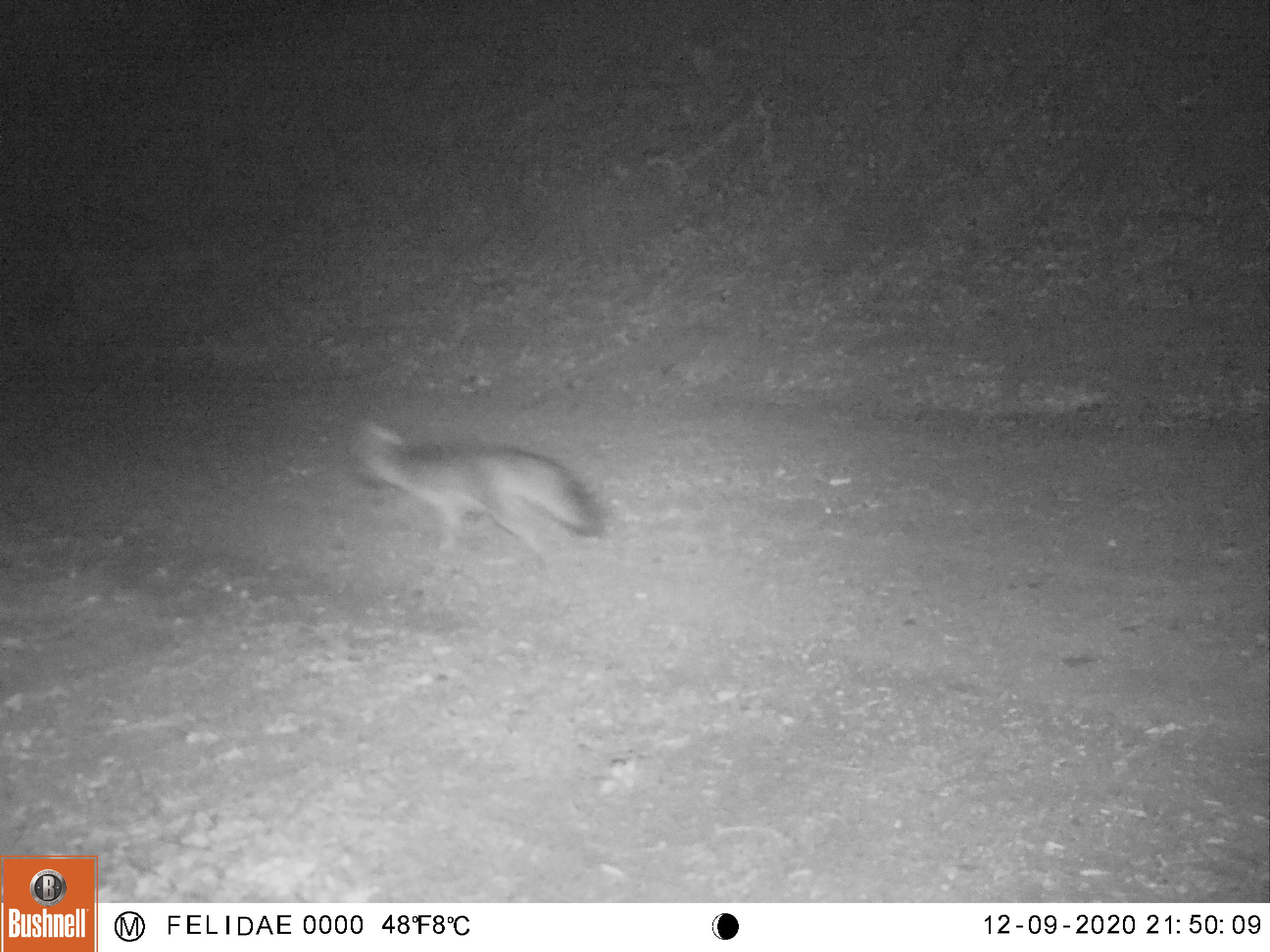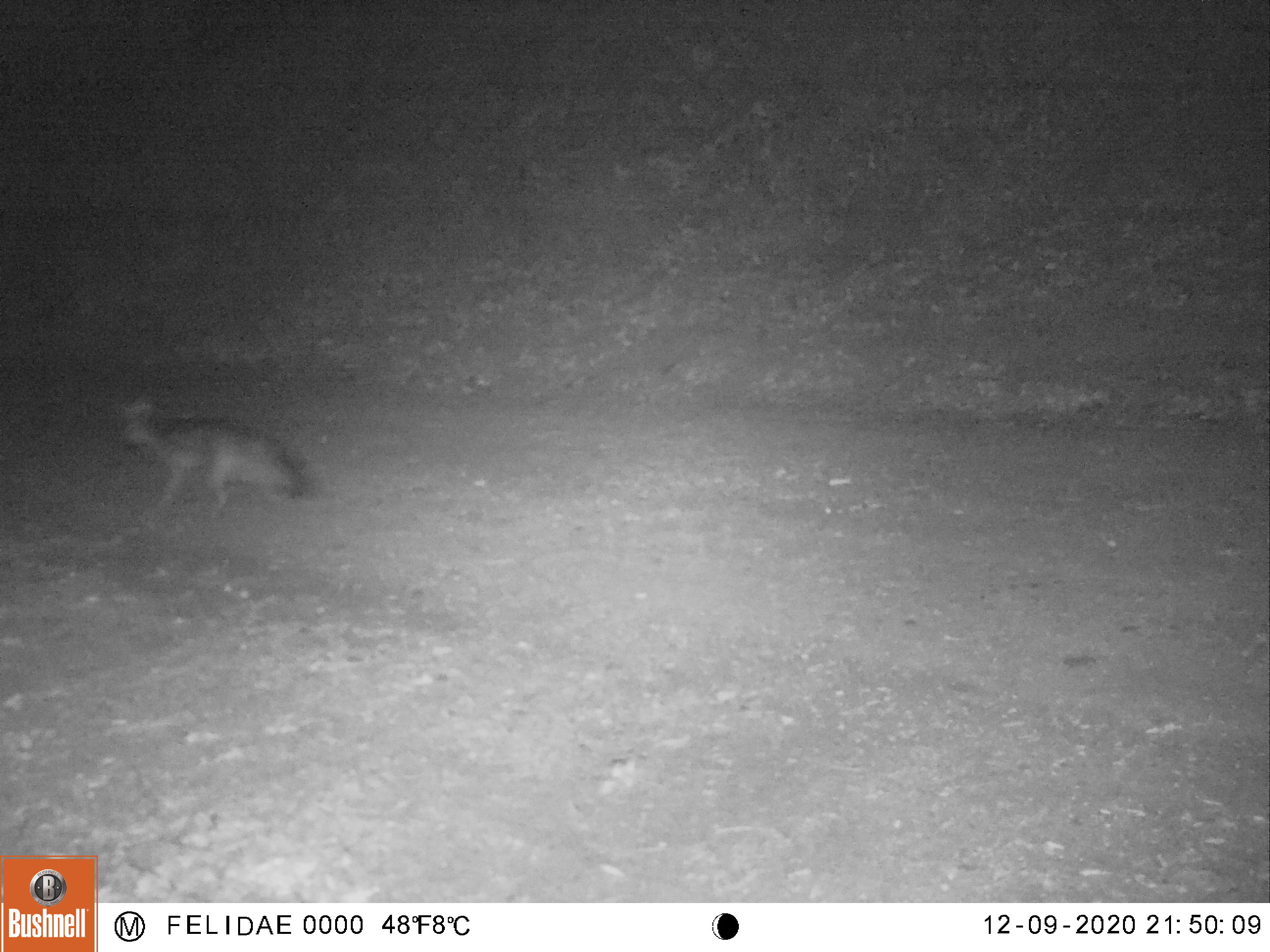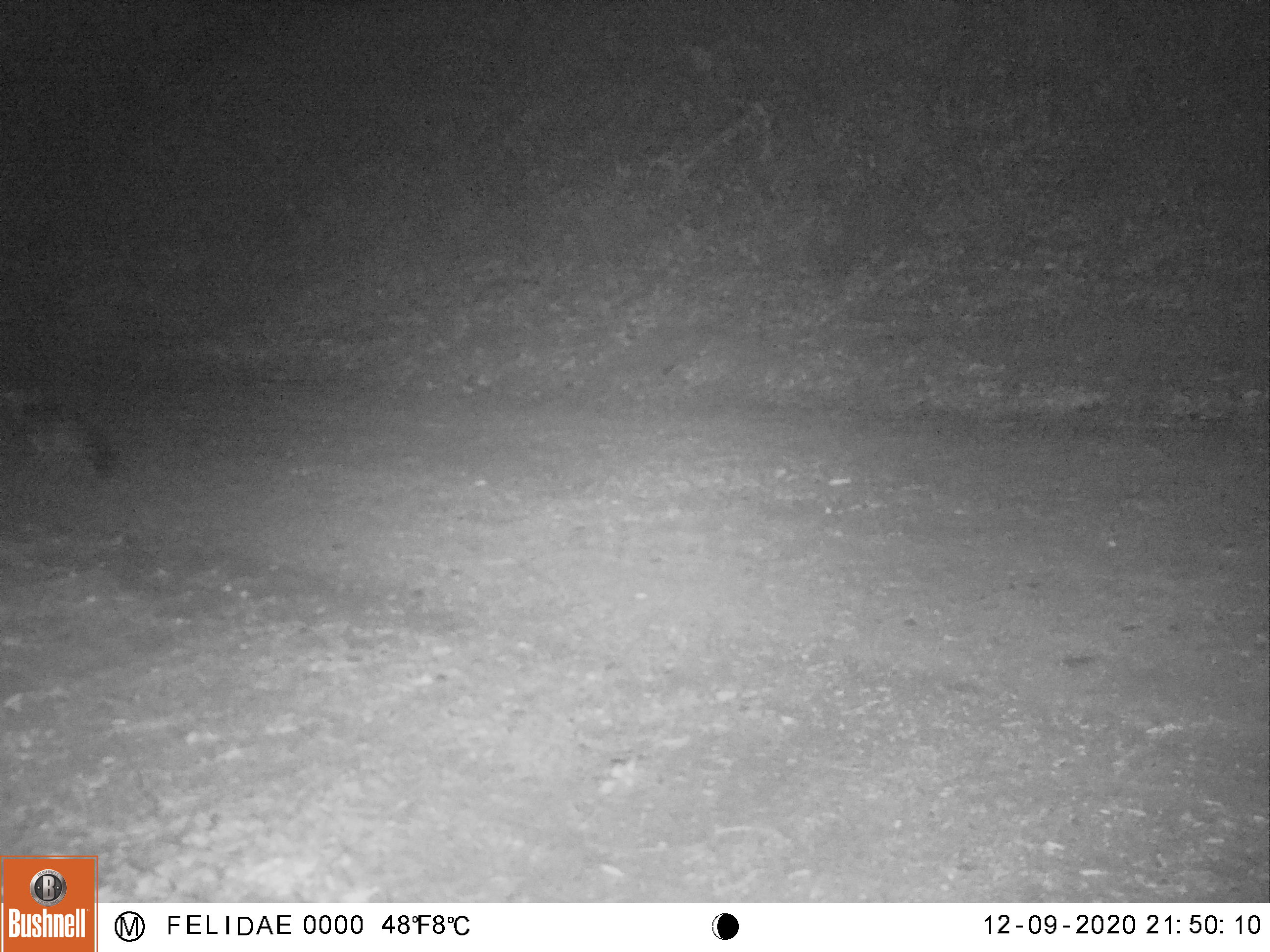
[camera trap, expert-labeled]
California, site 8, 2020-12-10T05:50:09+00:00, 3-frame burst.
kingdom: Animalia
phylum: Chordata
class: Mammalia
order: Carnivora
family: Canidae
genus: Urocyon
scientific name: Urocyon cinereoargenteus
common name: gray fox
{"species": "gray fox (Urocyon cinereoargenteus)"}